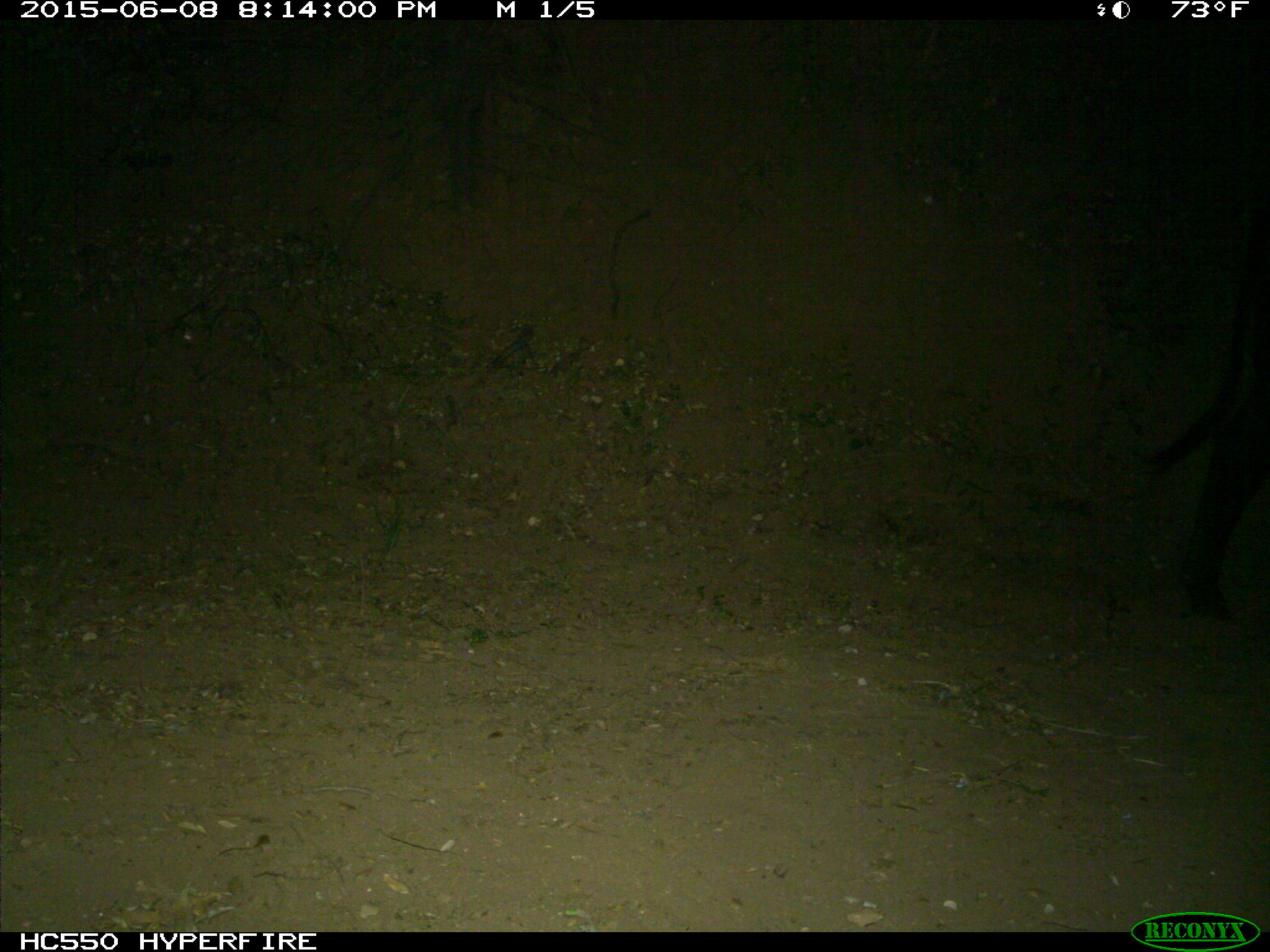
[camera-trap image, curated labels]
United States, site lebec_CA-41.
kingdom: Animalia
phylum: Chordata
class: Mammalia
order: Artiodactyla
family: Bovidae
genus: Bos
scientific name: Bos taurus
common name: domestic cow